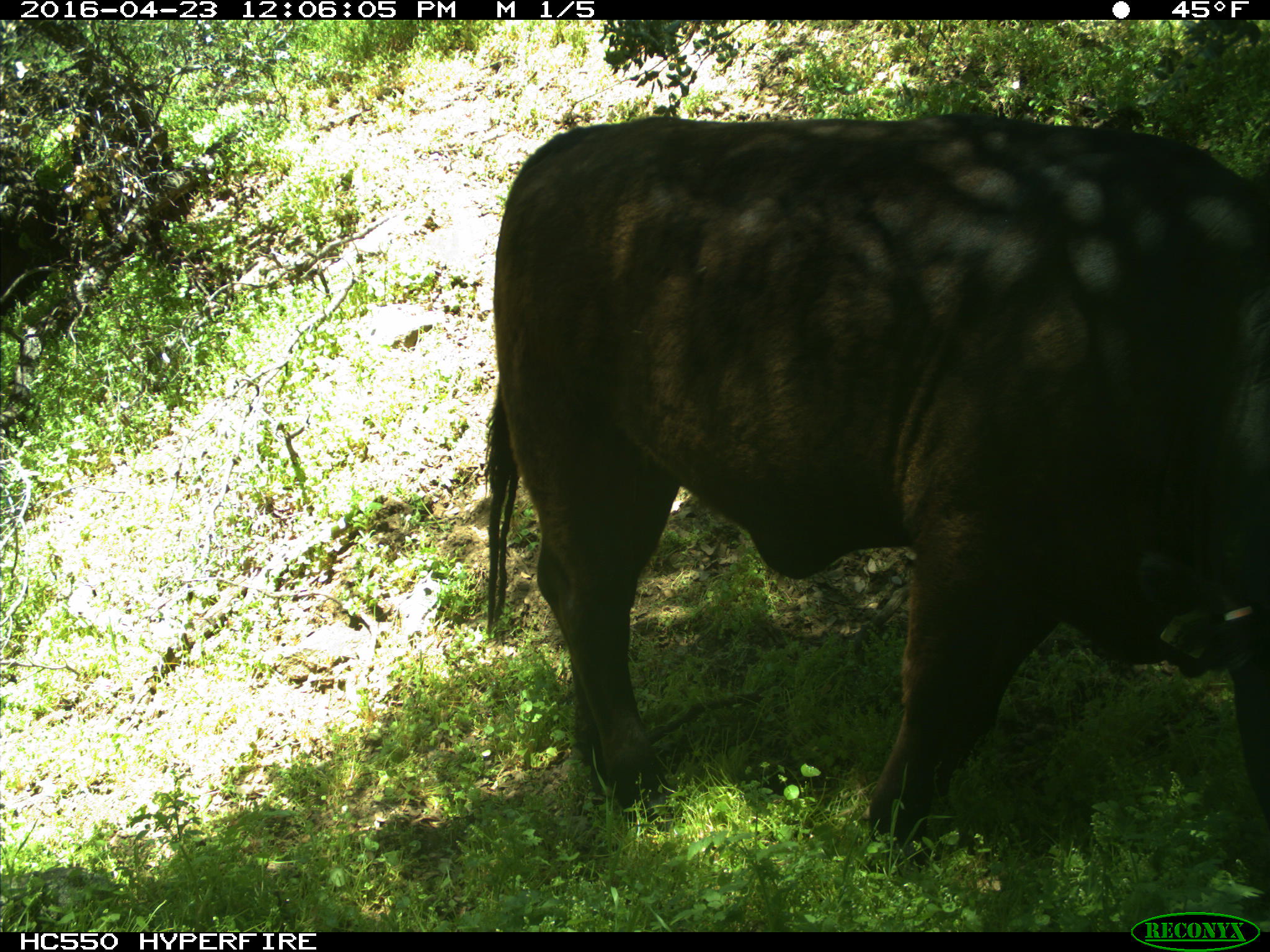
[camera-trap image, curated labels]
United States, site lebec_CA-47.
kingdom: Animalia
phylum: Chordata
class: Mammalia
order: Artiodactyla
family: Bovidae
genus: Bos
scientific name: Bos taurus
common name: domestic cow